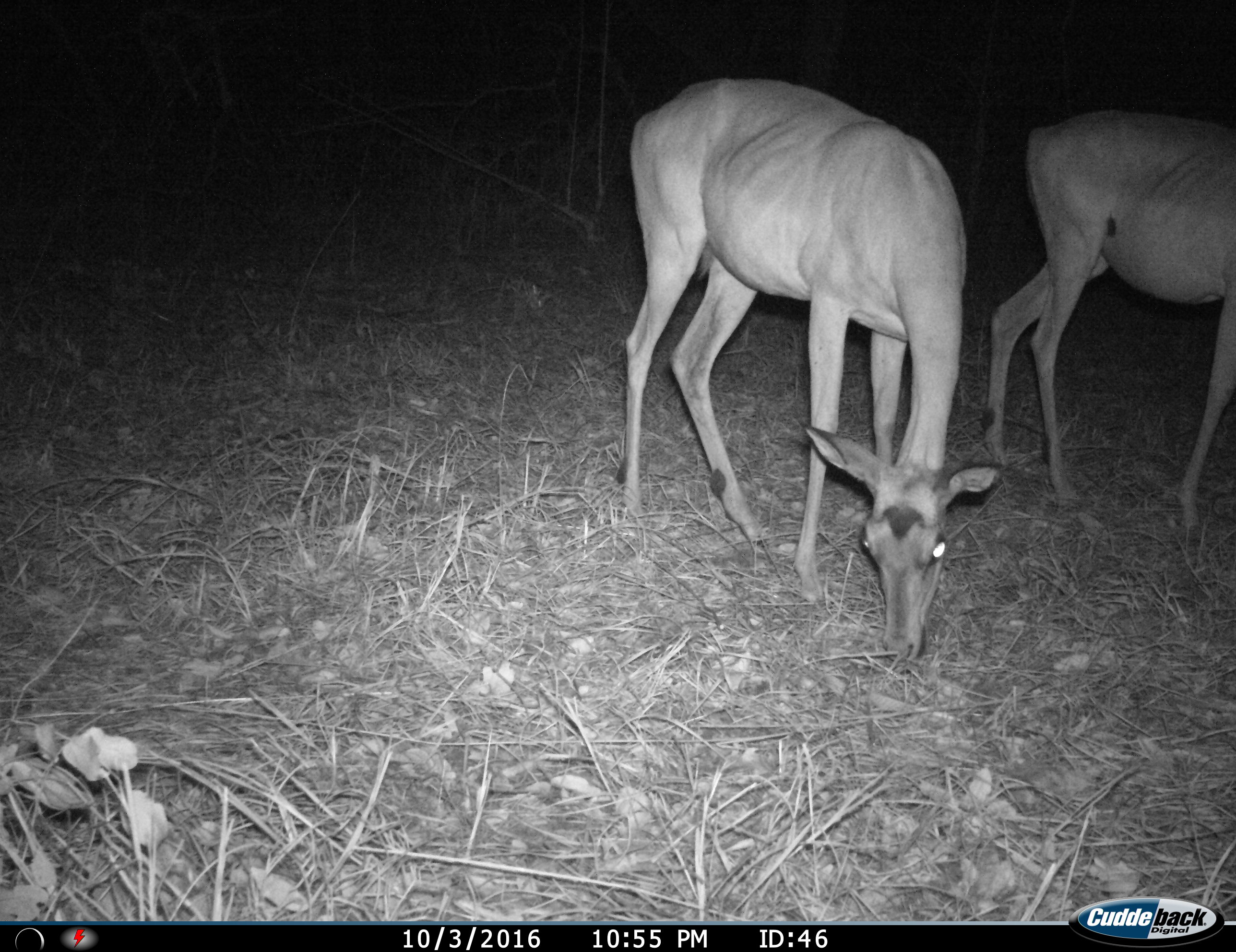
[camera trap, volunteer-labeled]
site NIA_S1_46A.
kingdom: Animalia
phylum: Chordata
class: Mammalia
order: Artiodactyla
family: Bovidae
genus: Aepyceros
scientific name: Aepyceros melampus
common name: impala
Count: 2.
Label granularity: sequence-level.